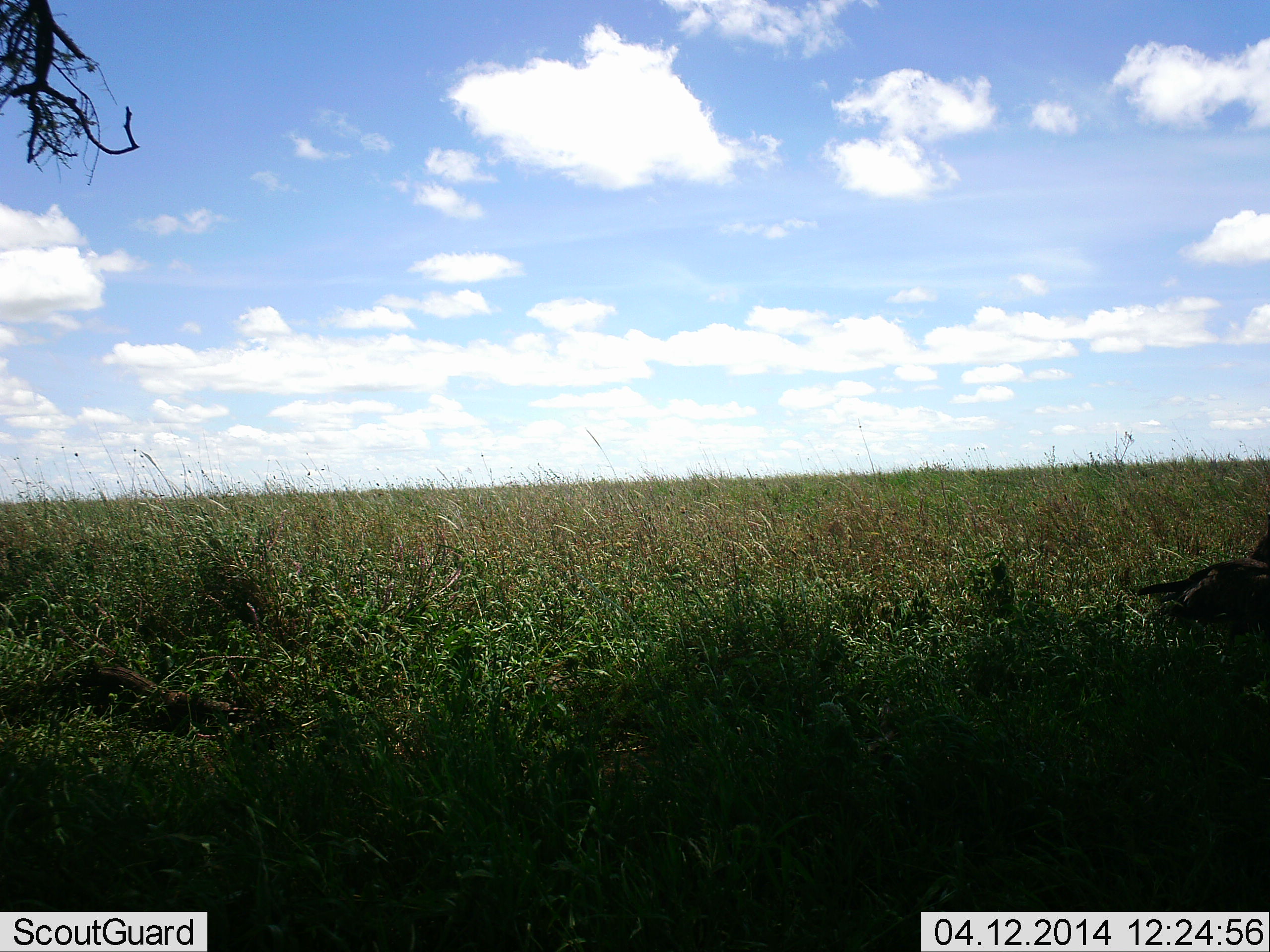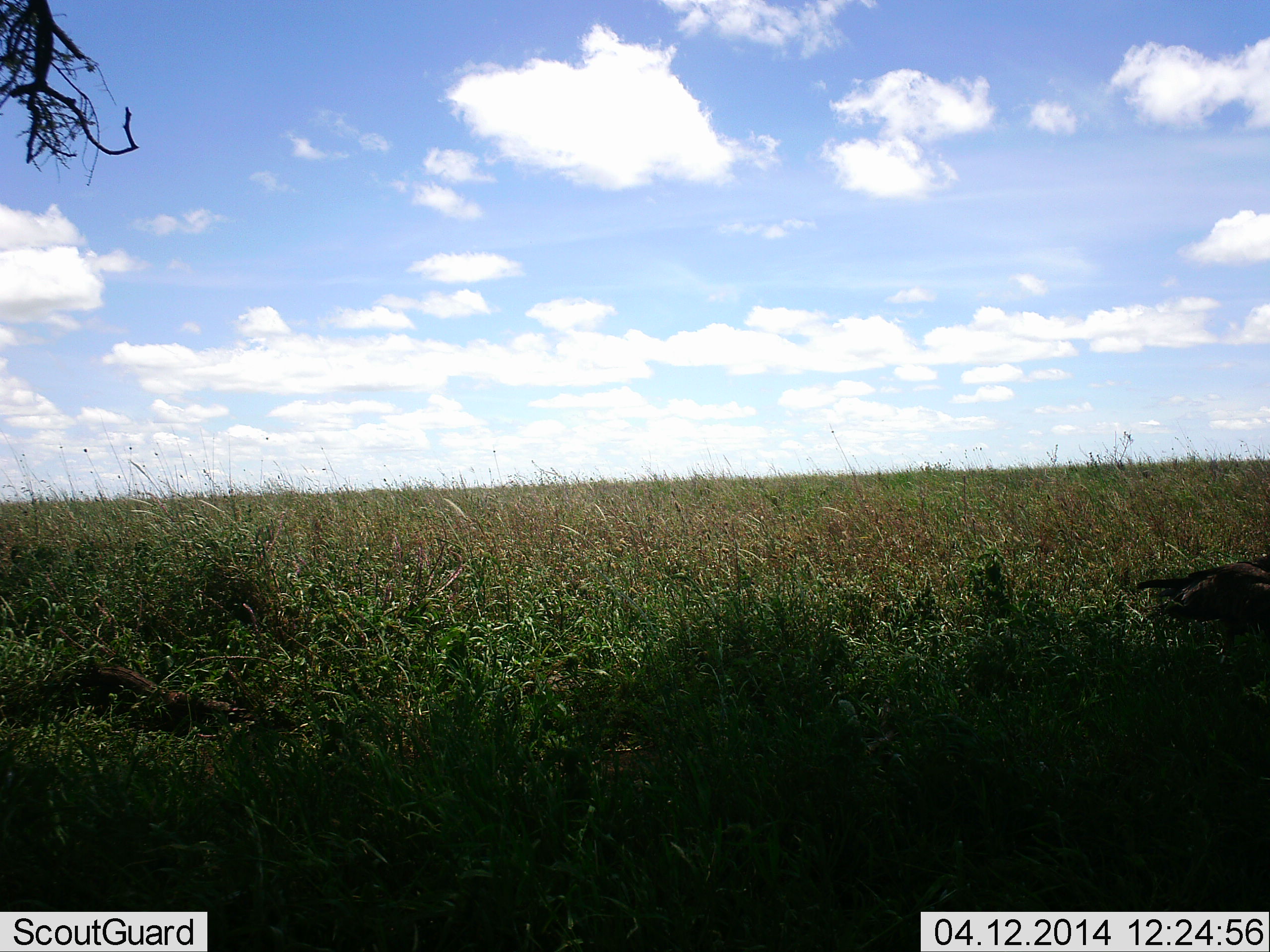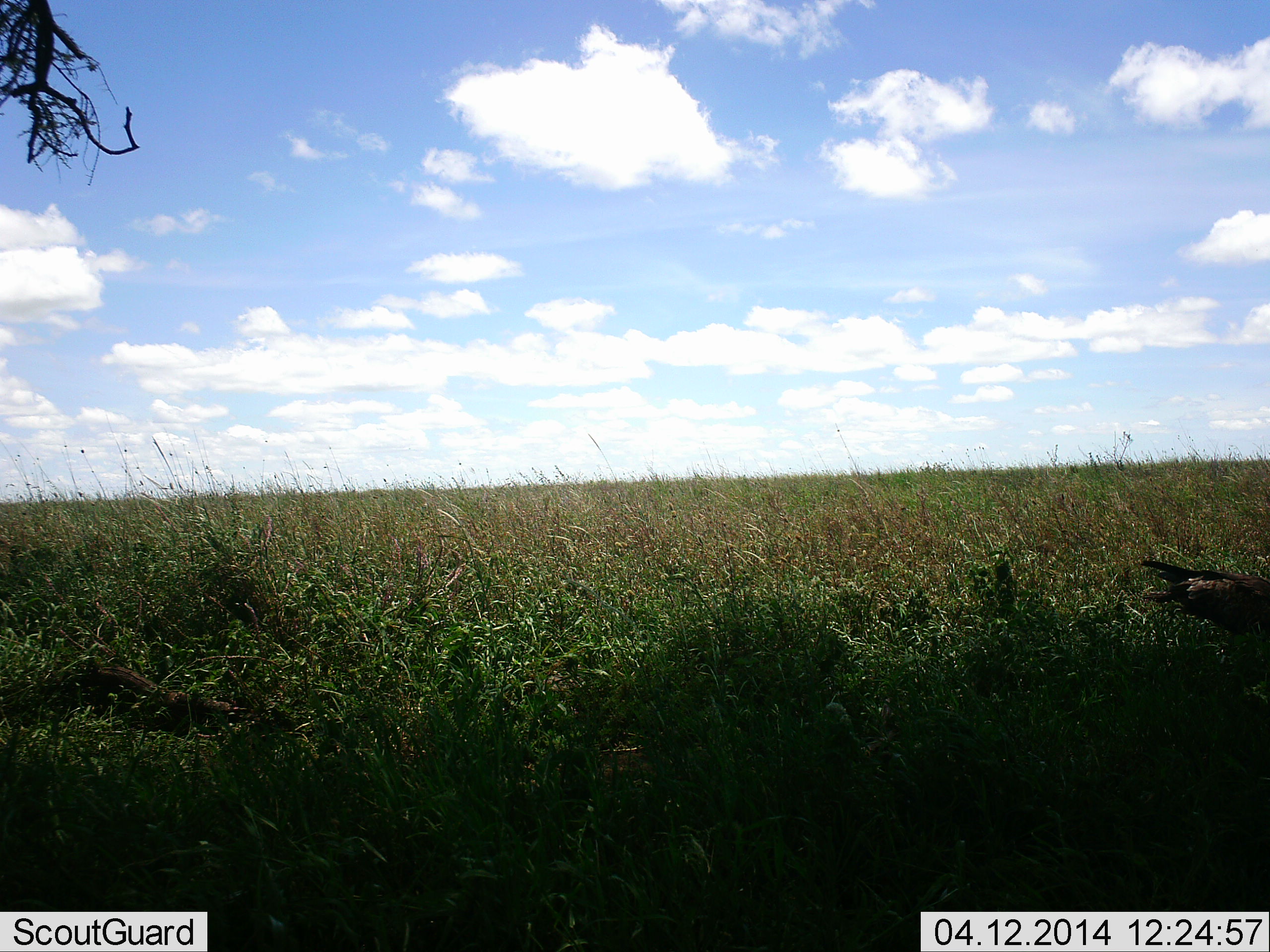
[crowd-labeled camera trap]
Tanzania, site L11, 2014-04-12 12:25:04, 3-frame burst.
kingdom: Animalia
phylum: Chordata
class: Aves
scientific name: Aves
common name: bird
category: otherbird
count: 1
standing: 100%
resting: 0%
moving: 0%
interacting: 0%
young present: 0%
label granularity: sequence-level